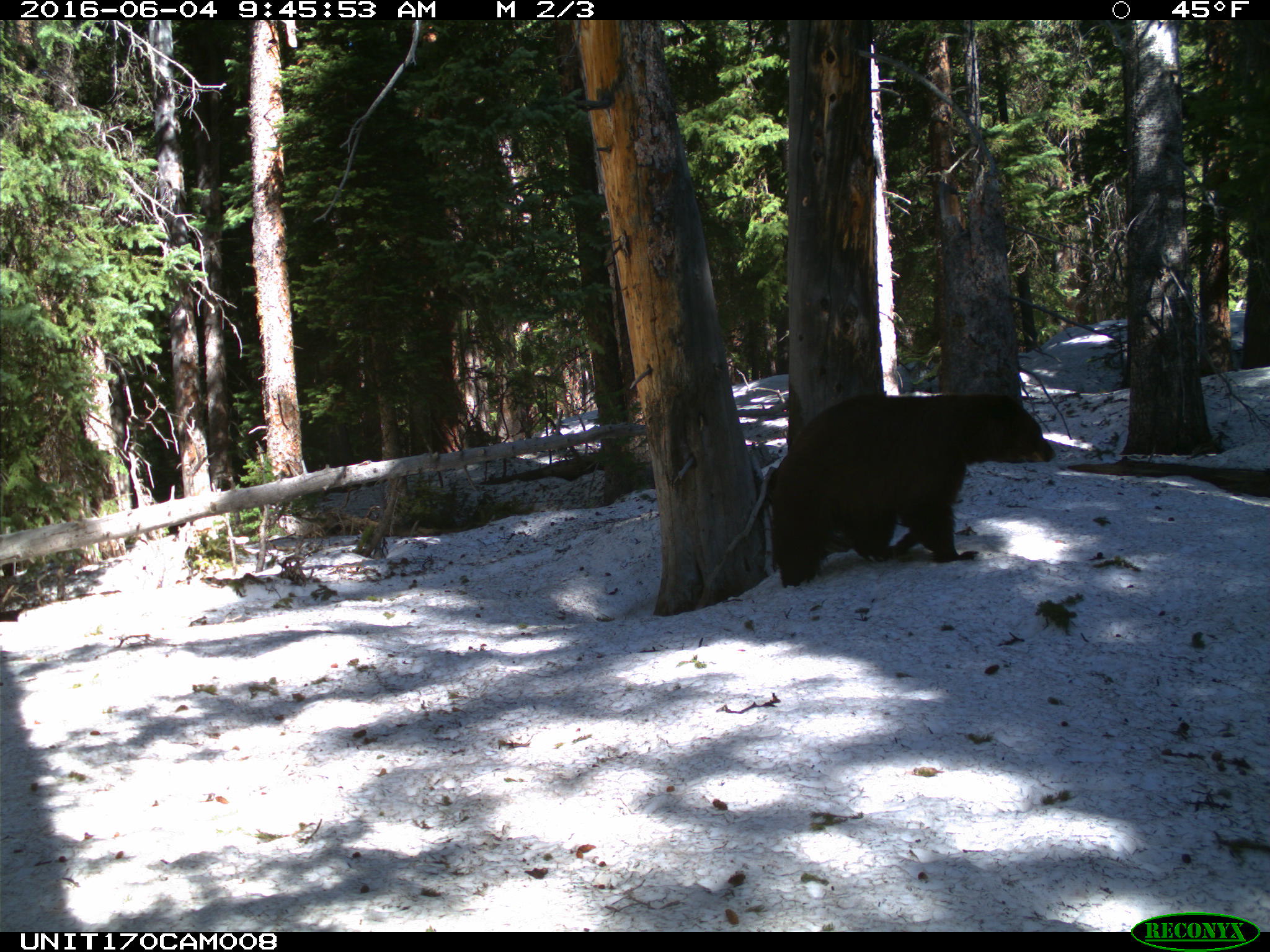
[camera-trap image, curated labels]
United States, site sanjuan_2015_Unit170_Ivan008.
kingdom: Animalia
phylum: Chordata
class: Mammalia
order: Carnivora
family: Ursidae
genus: Ursus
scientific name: Ursus americanus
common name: american black bear